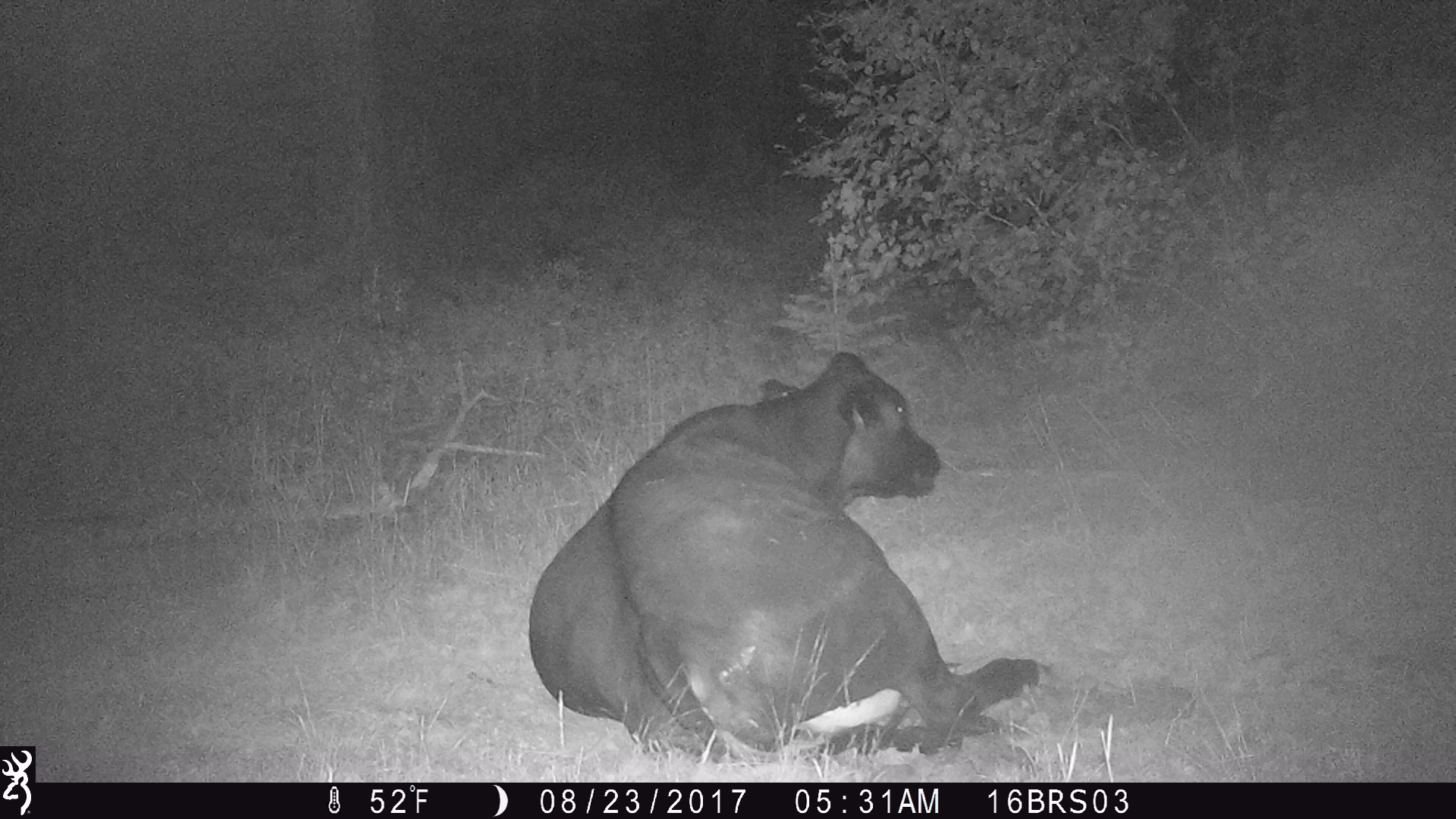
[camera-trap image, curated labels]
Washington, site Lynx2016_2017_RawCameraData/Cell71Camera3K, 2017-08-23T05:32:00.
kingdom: Animalia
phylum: Chordata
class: Mammalia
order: Artiodactyla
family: Bovidae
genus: Bos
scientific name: Bos taurus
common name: domestic cattle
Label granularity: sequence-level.